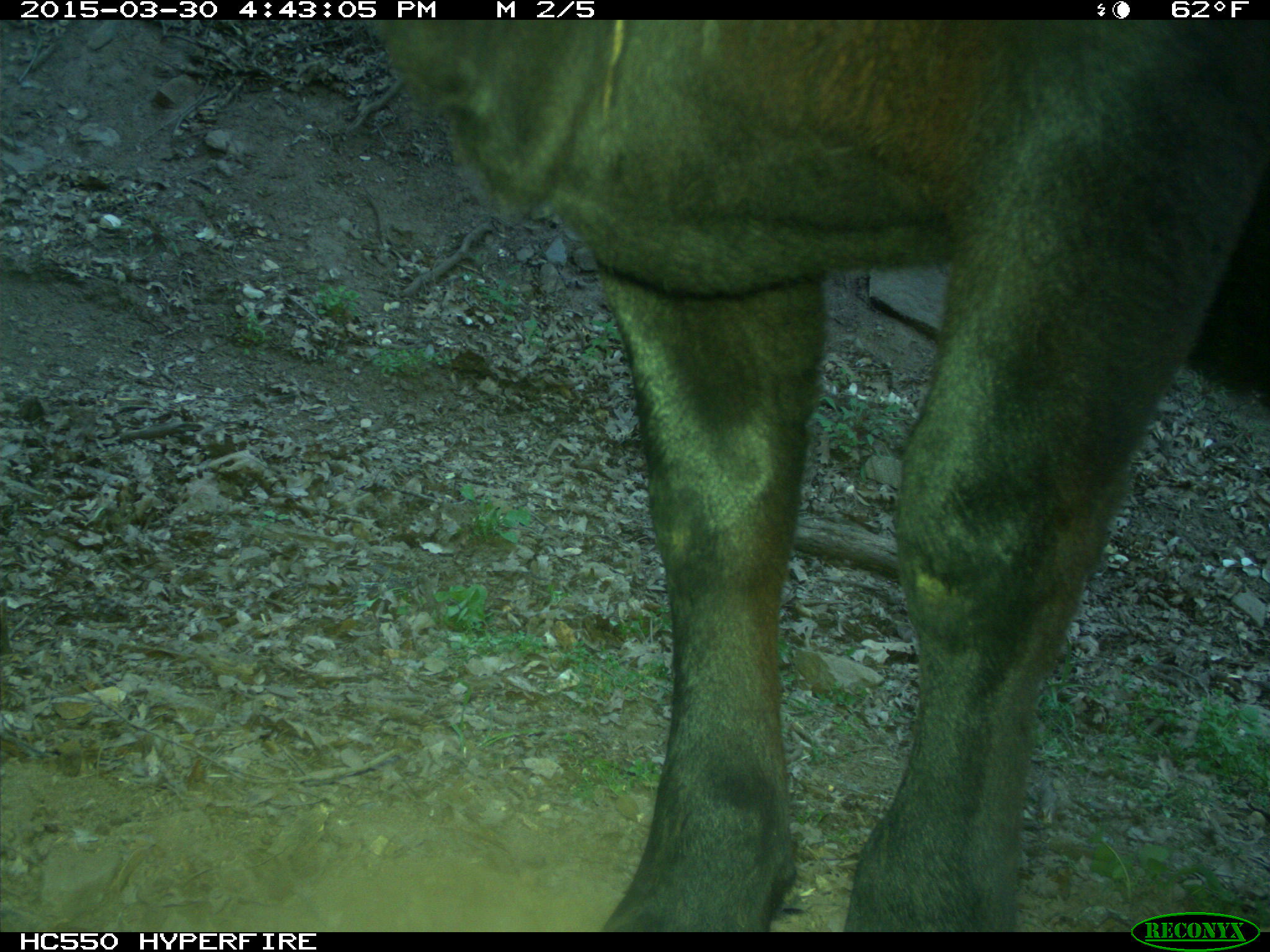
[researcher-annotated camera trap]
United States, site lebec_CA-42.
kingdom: Animalia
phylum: Chordata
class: Mammalia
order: Artiodactyla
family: Bovidae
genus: Bos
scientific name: Bos taurus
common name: domestic cow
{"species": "Bos taurus (domestic cow)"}